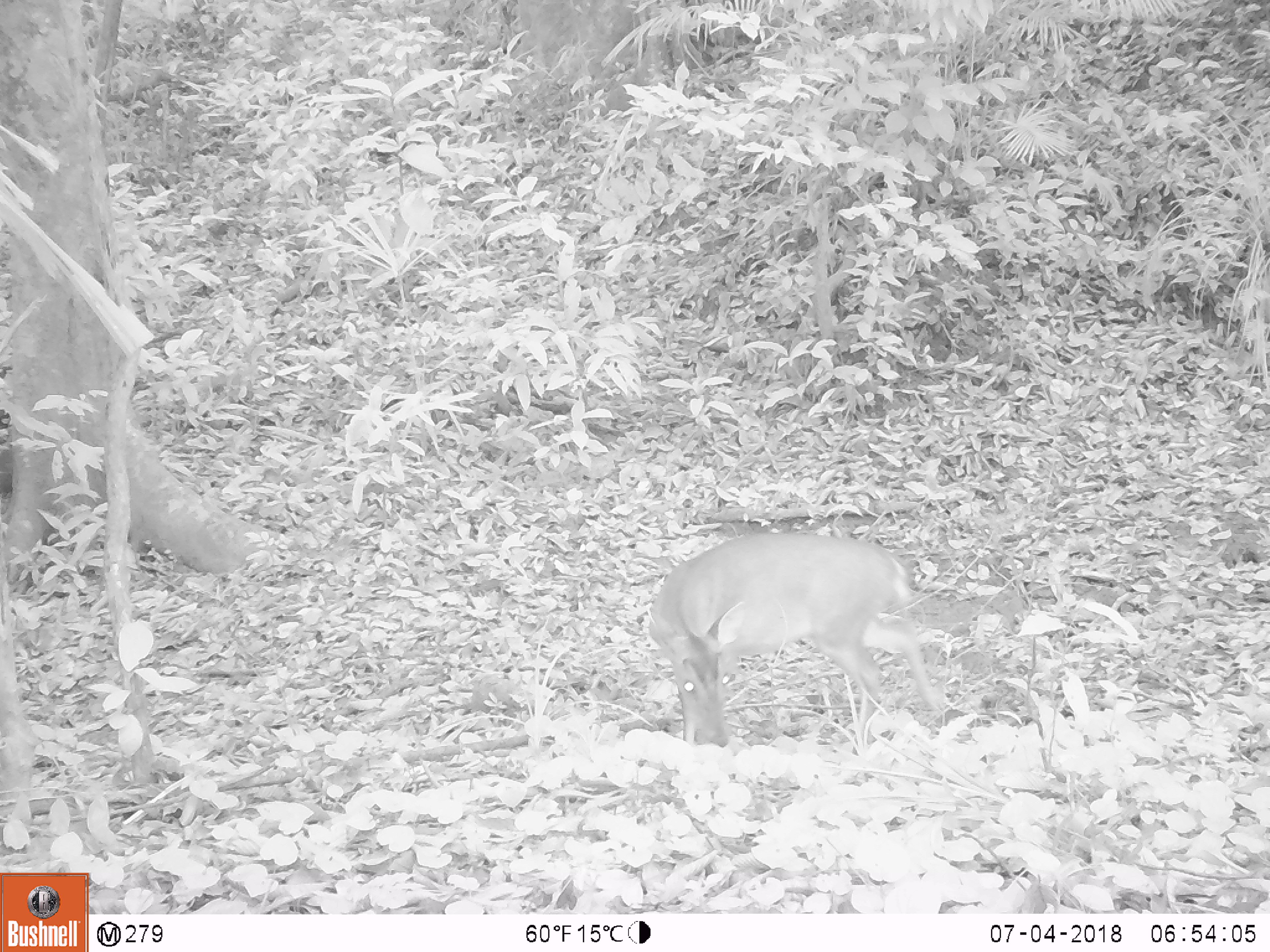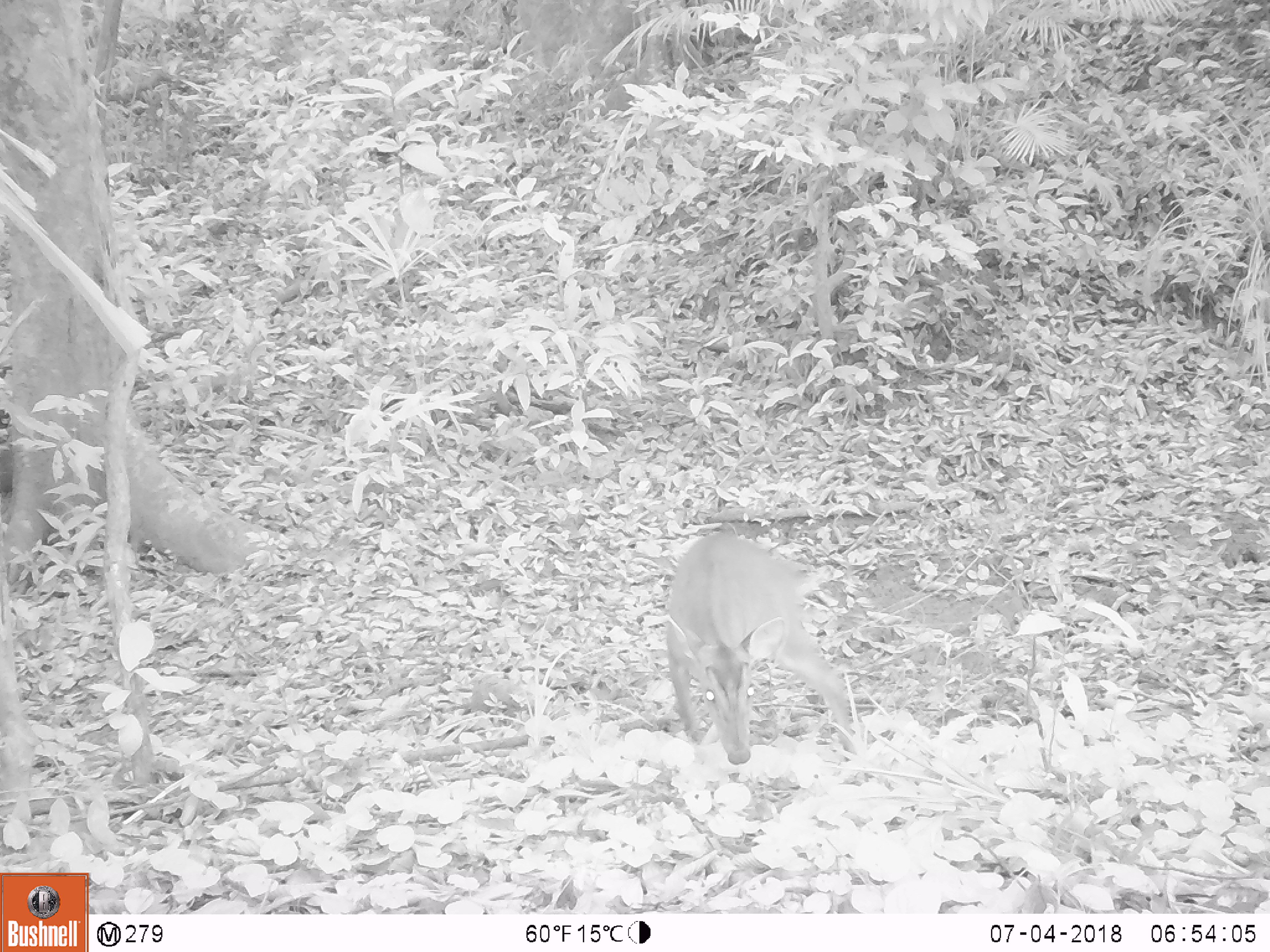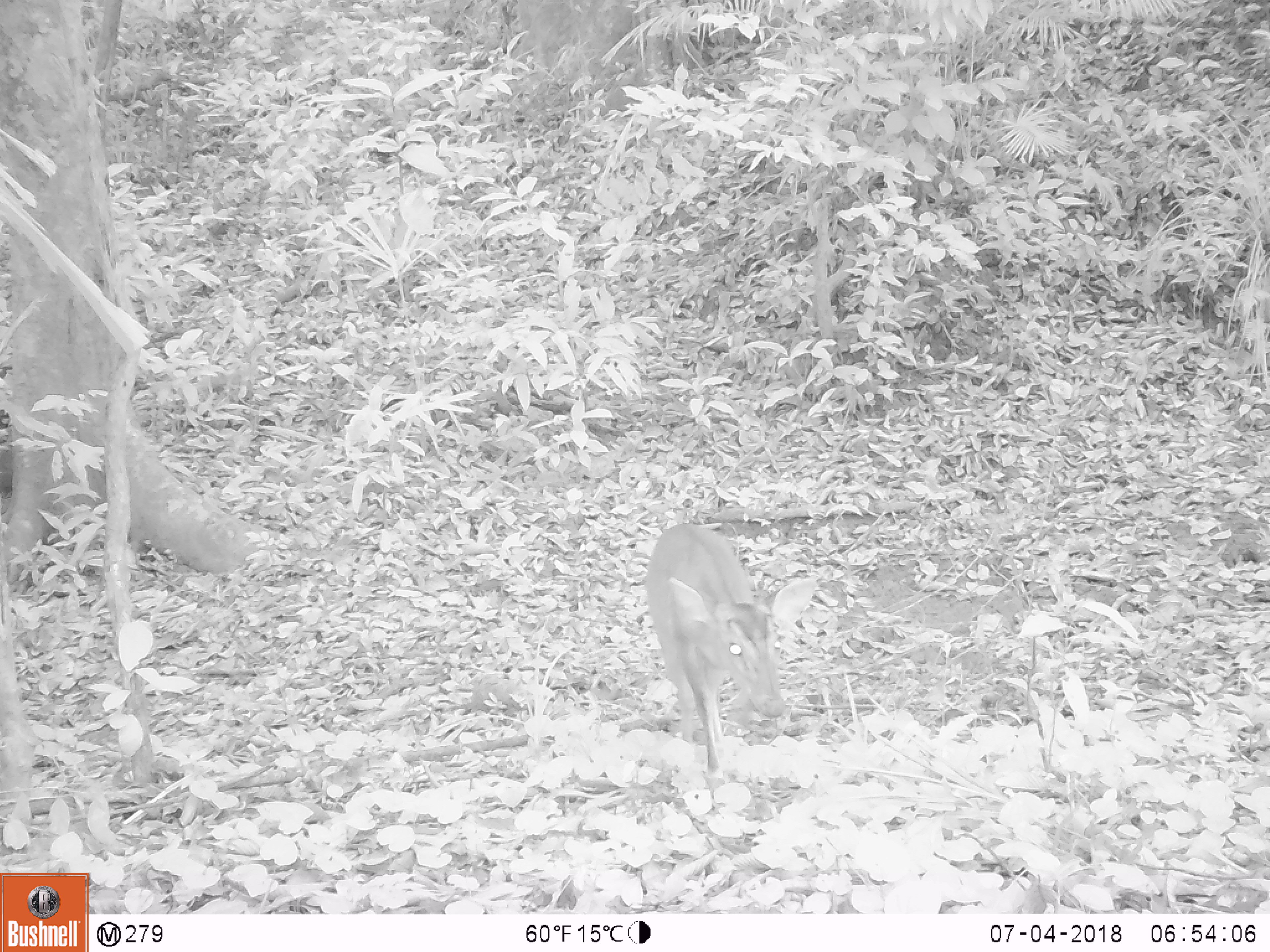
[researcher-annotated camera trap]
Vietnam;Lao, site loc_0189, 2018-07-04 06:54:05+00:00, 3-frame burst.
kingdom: Animalia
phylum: Chordata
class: Mammalia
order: Artiodactyla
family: Cervidae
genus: Muntiacus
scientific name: Muntiacus vuquangensis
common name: large-antlered muntjac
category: large antlered muntjac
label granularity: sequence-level